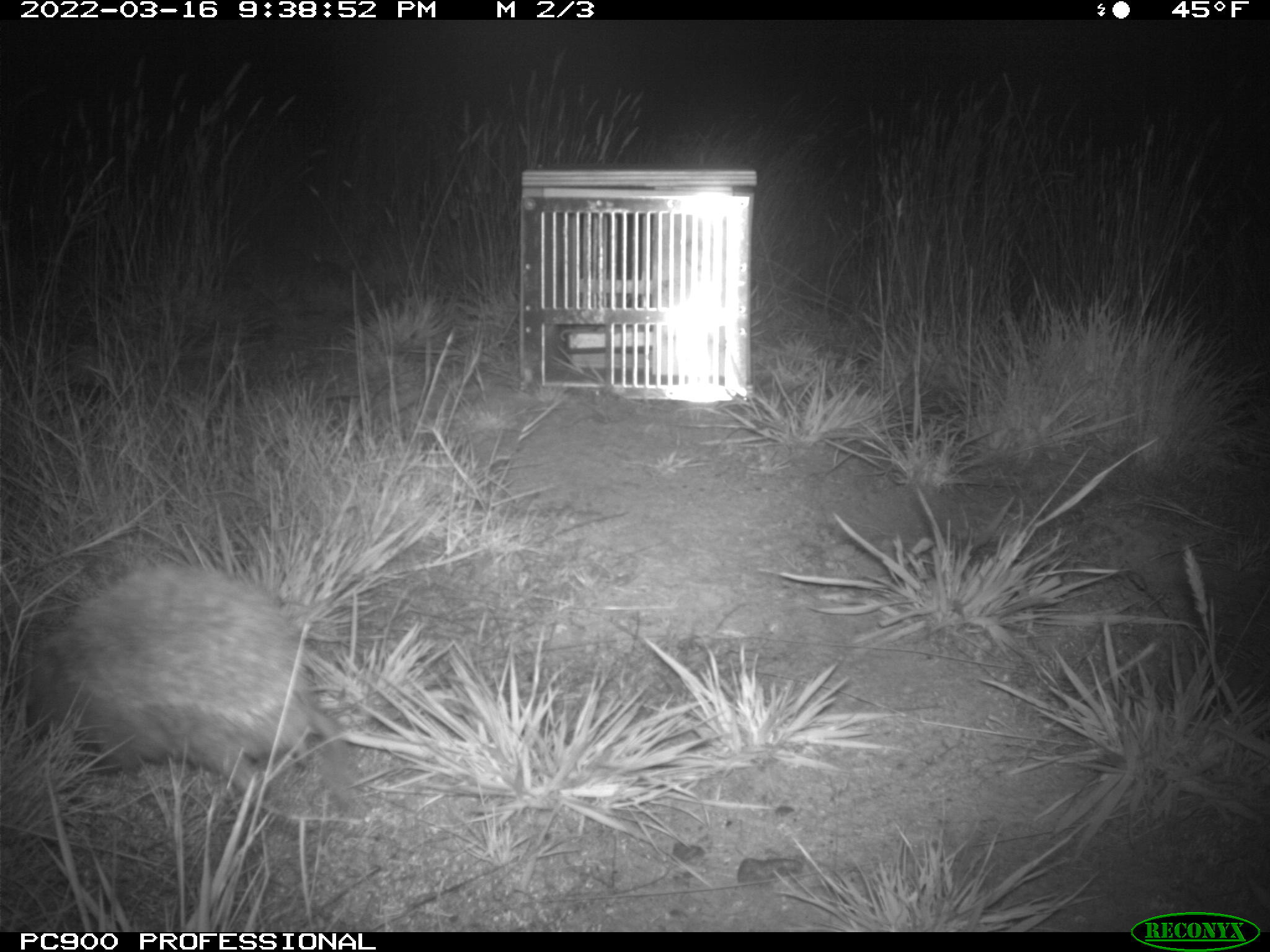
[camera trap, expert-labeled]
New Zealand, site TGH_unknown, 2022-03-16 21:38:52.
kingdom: Animalia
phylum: Chordata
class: Mammalia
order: Eulipotyphla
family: Erinaceidae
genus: Erinaceus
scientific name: Erinaceus europaeus europaeus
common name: european hedgehog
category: hedgehog